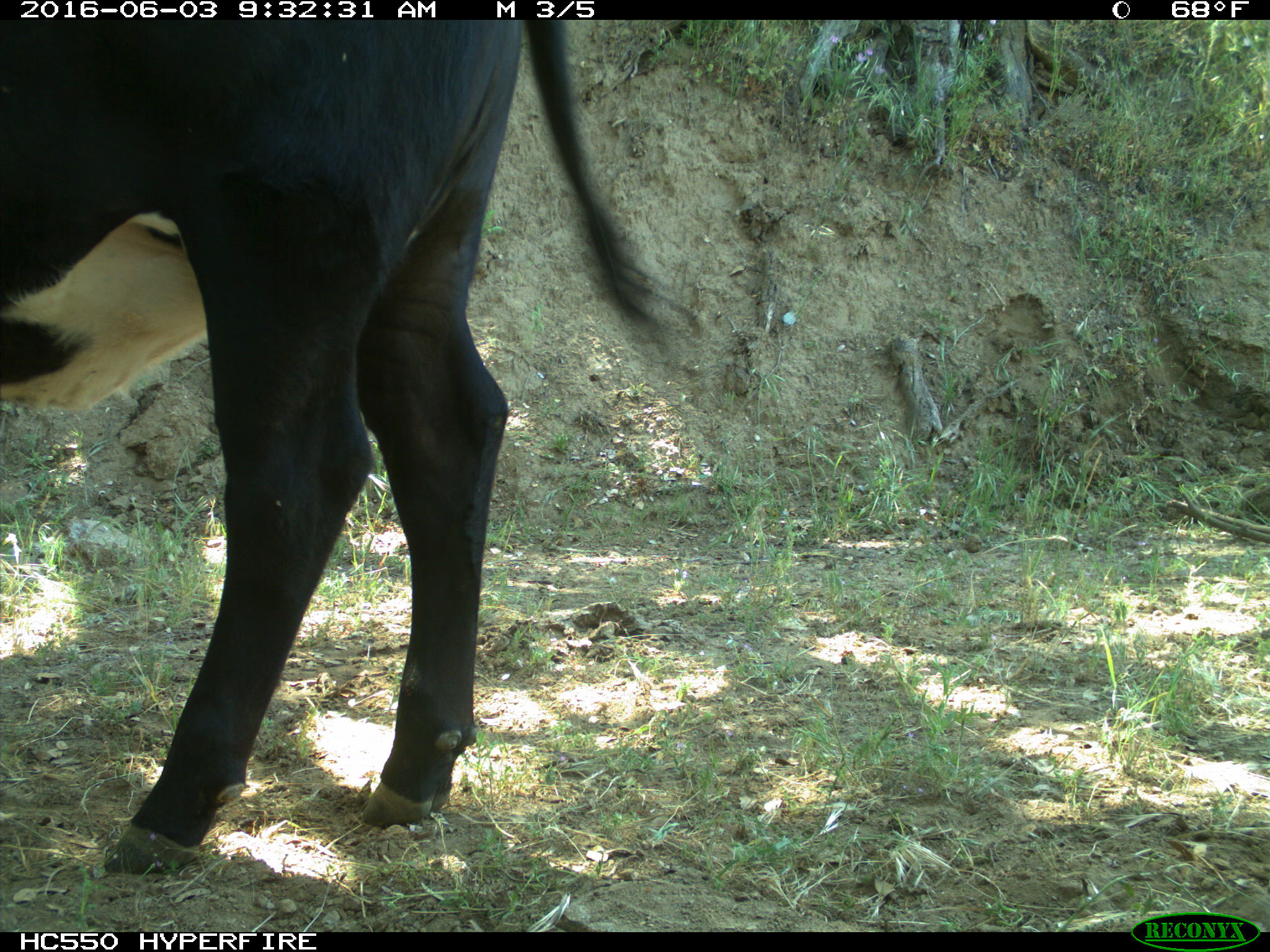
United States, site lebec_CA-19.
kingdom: Animalia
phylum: Chordata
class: Mammalia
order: Artiodactyla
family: Bovidae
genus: Bos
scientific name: Bos taurus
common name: domestic cow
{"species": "Bos taurus (domestic cow)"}